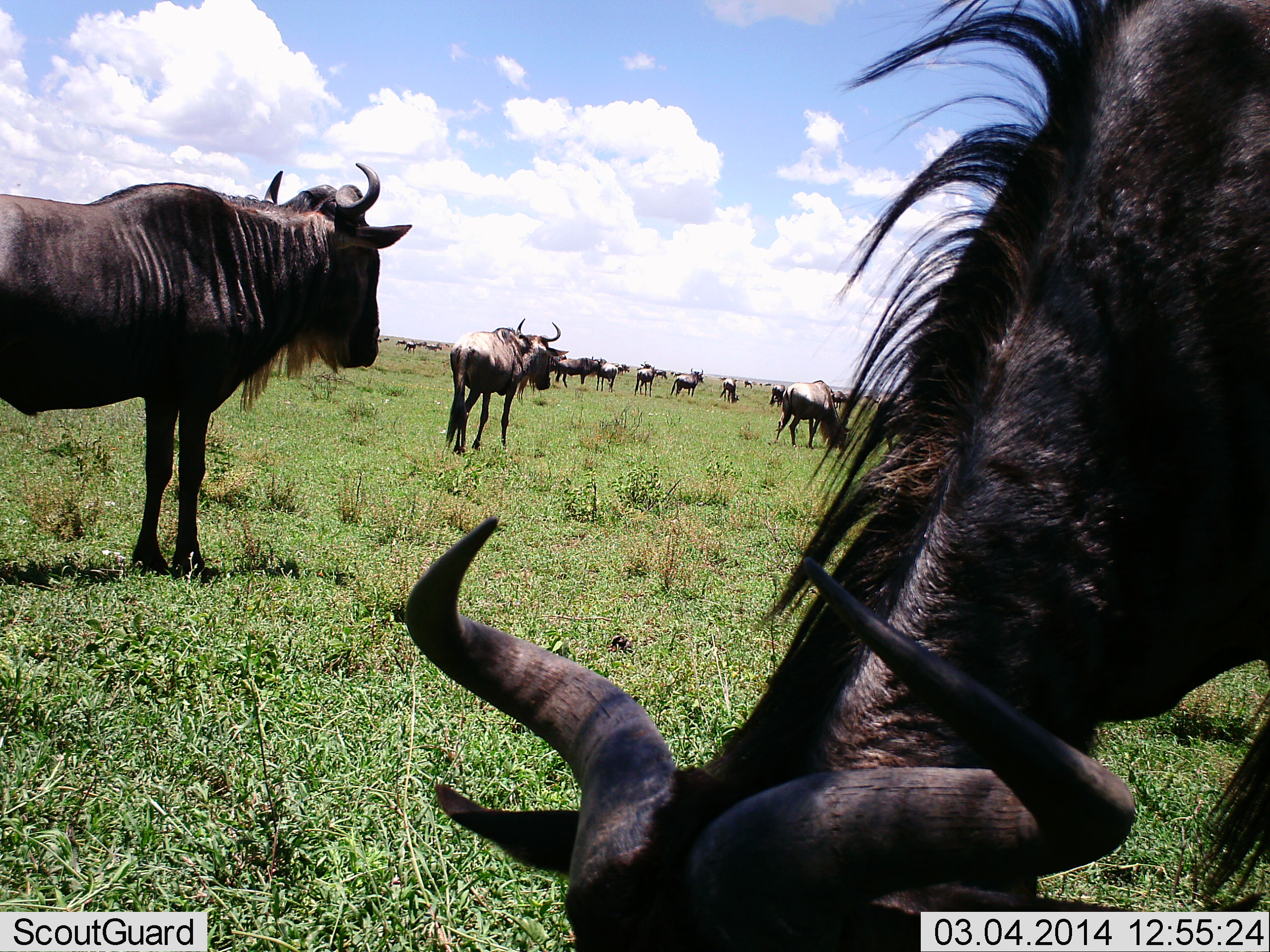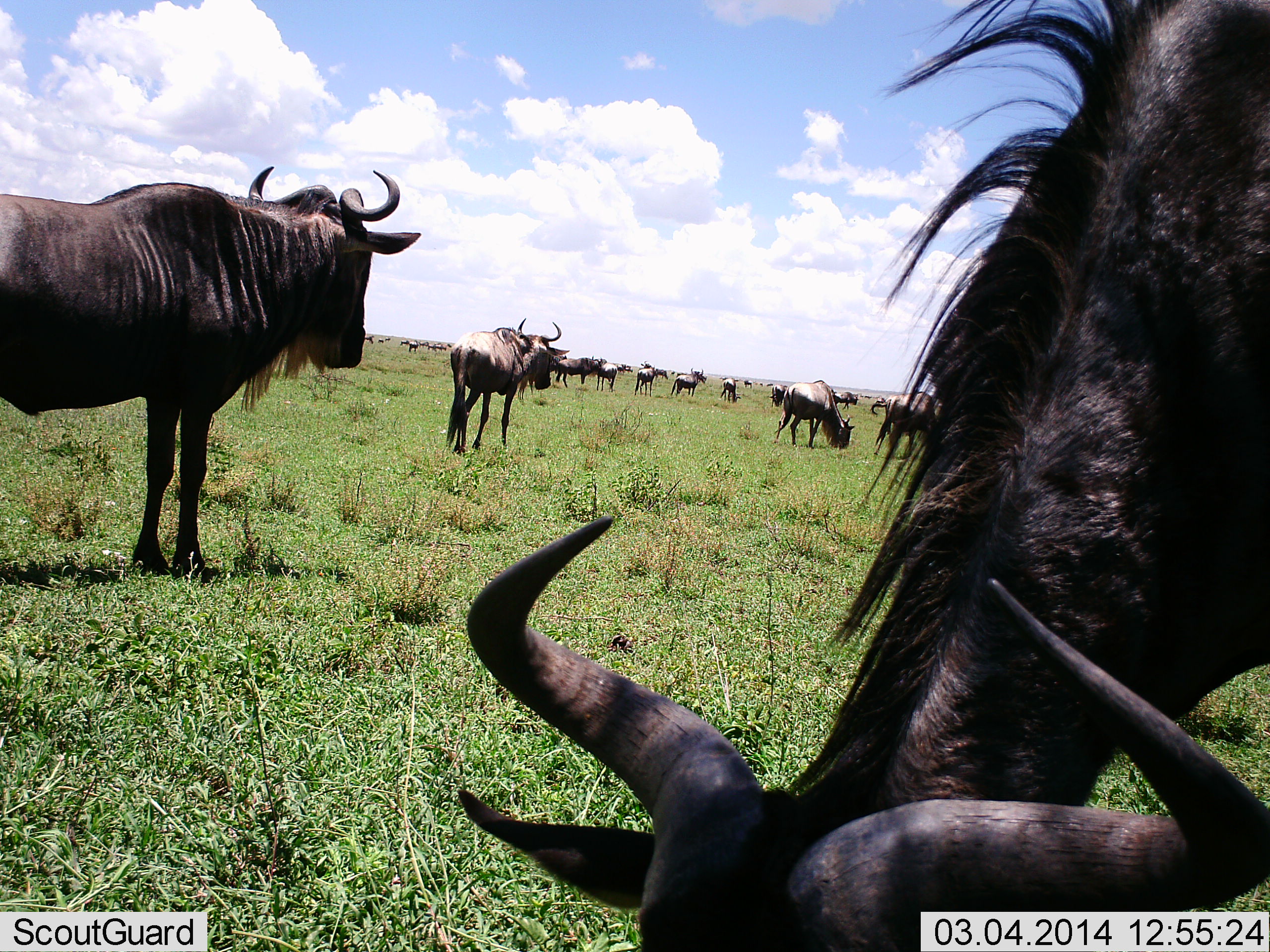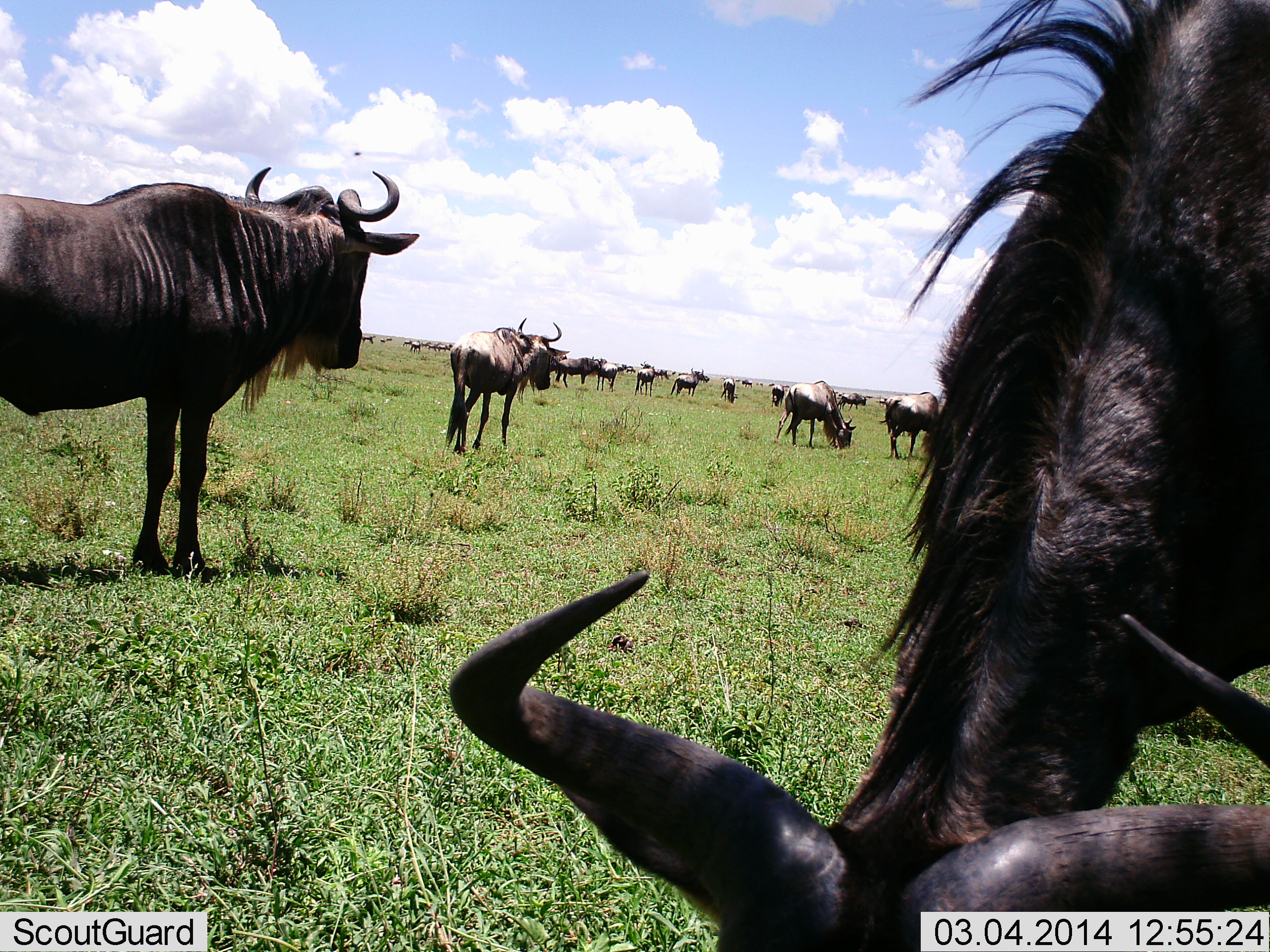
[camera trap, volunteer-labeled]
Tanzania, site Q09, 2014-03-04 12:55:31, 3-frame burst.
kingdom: Animalia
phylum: Chordata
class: Mammalia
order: Artiodactyla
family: Bovidae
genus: Connochaetes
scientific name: Connochaetes taurinus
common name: blue wildebeest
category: wildebeest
Wildebeest (blue wildebeest) (Connochaetes taurinus), count 11-50. Behavior (volunteer vote fractions): standing 78%, resting 33%, moving 33%, interacting 11%. Young present (vote fraction): 0%. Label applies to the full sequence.